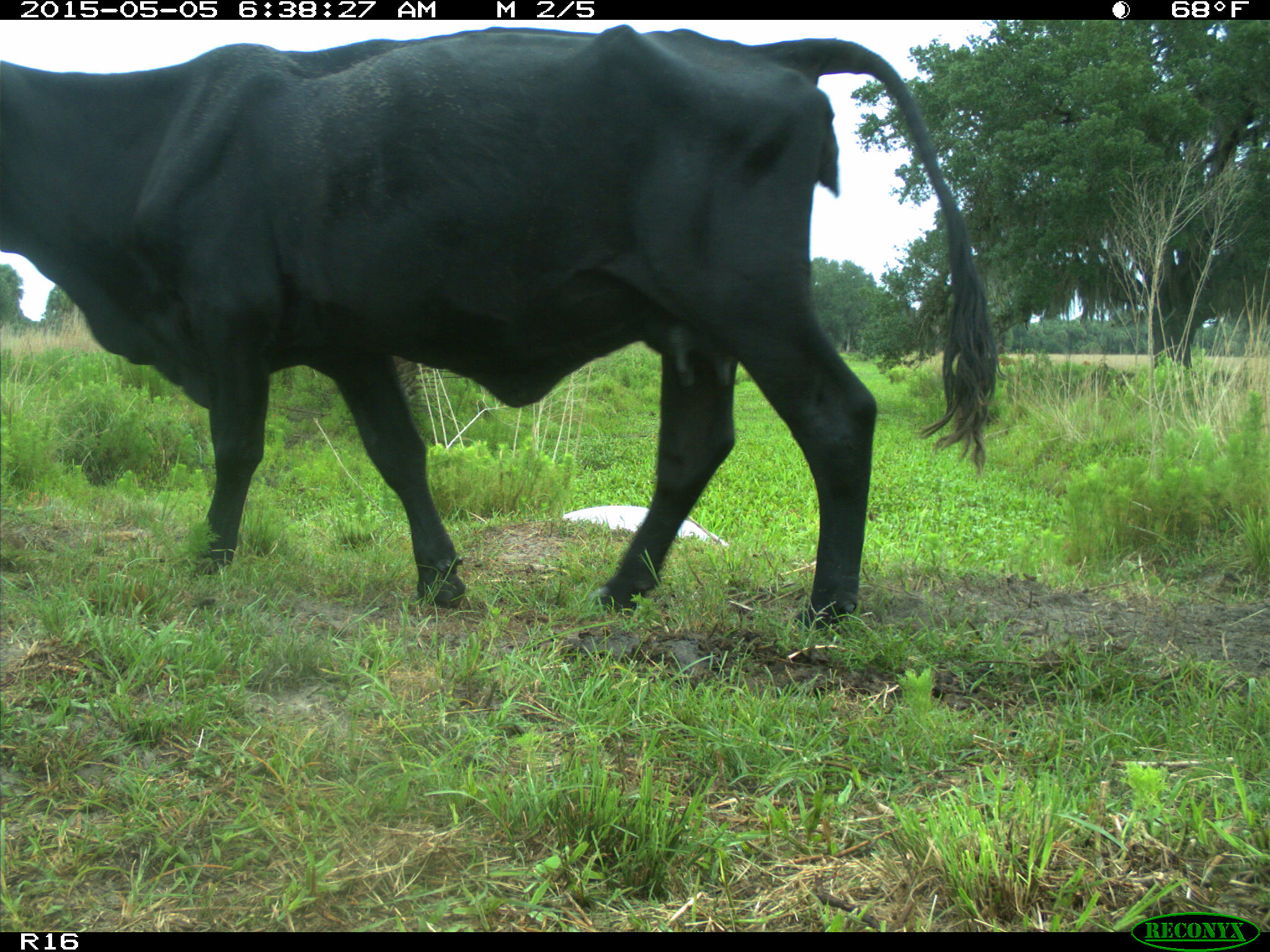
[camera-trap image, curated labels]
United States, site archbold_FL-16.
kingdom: Animalia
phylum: Chordata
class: Mammalia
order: Artiodactyla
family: Bovidae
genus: Bos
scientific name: Bos taurus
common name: domestic cow